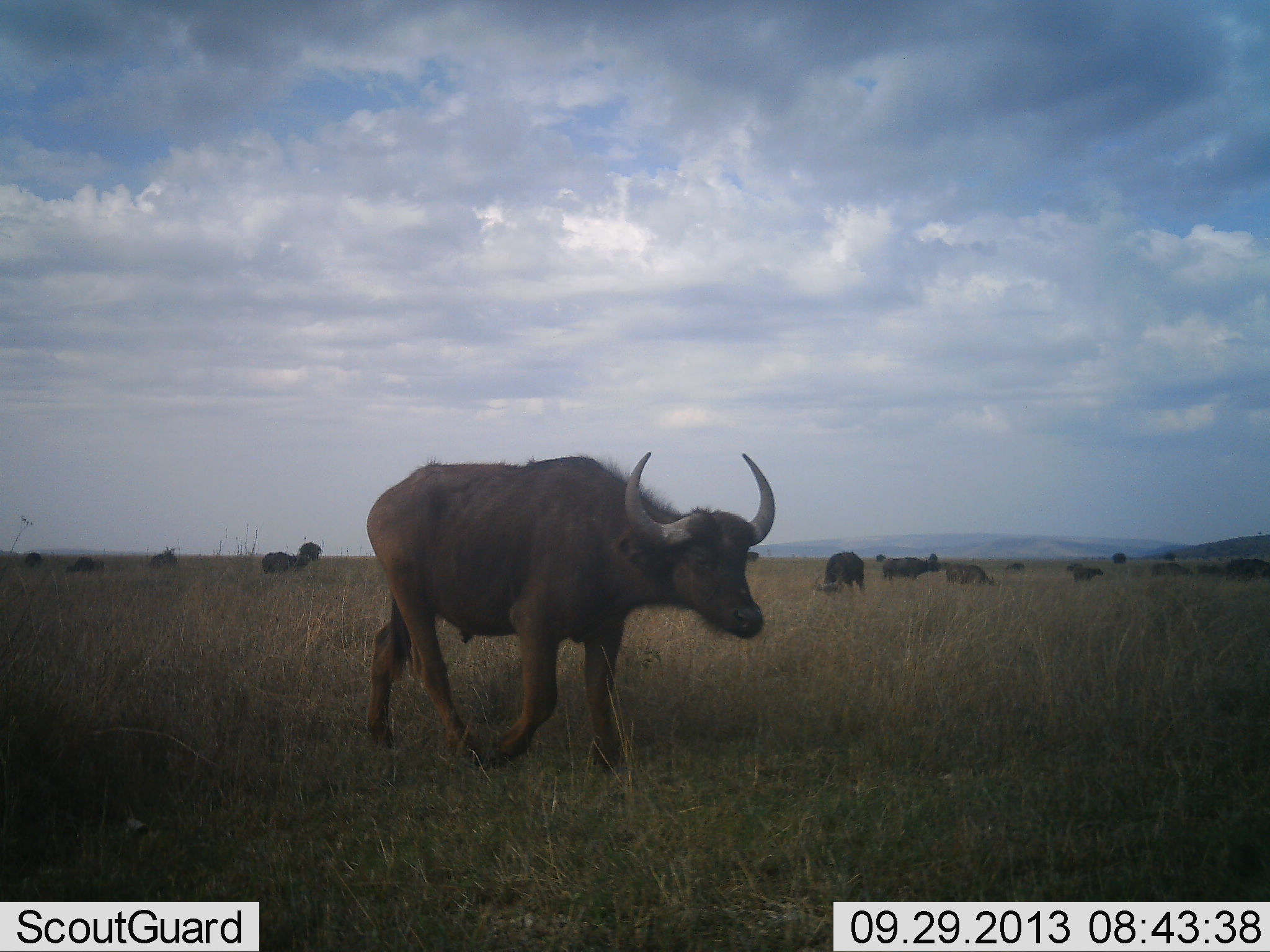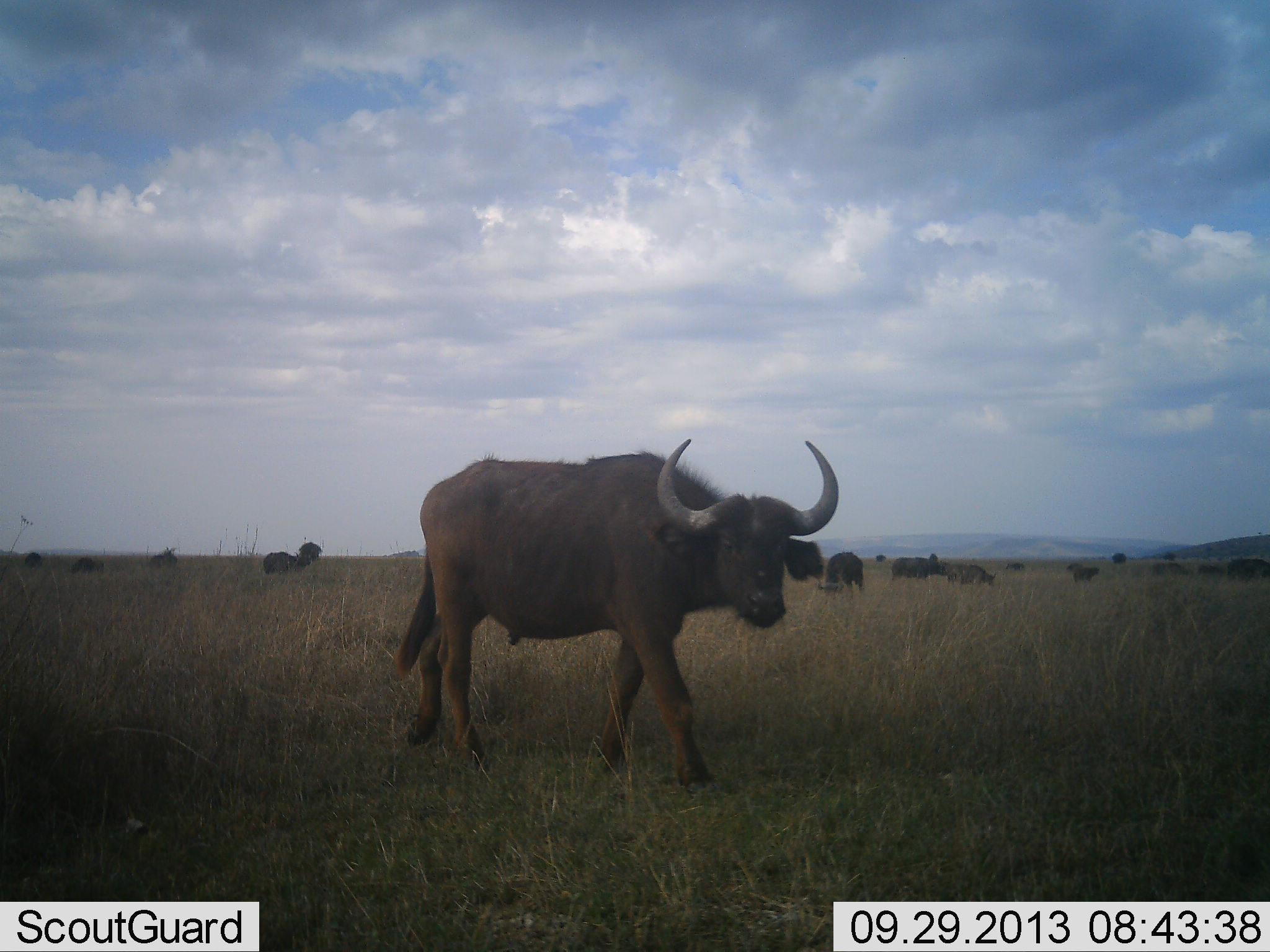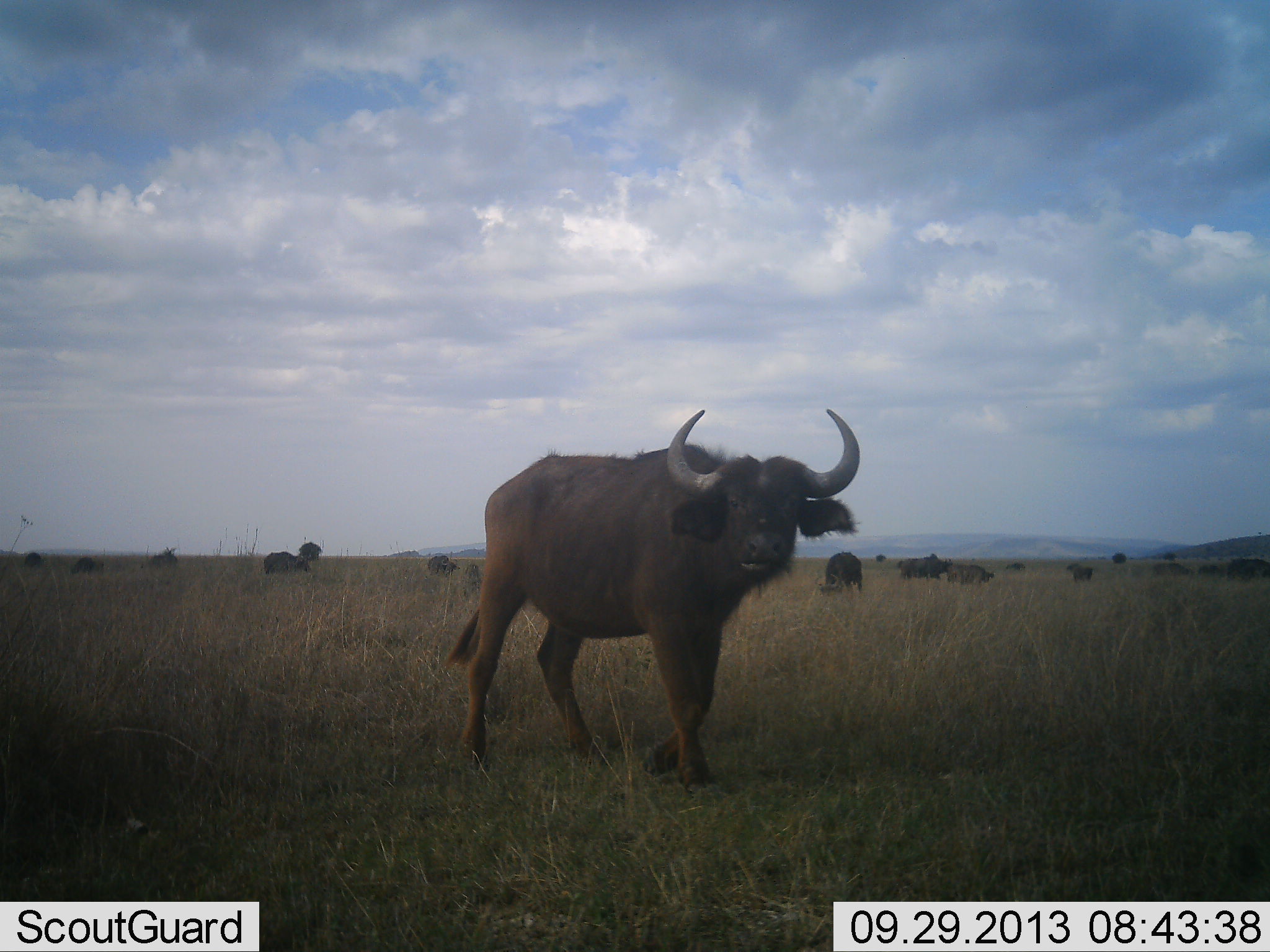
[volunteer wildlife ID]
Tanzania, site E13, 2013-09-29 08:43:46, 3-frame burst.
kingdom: Animalia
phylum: Chordata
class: Mammalia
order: Artiodactyla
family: Bovidae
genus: Syncerus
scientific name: Syncerus caffer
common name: cape buffalo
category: buffalo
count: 11-50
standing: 62%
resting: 15%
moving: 91%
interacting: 12%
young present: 15%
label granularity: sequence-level